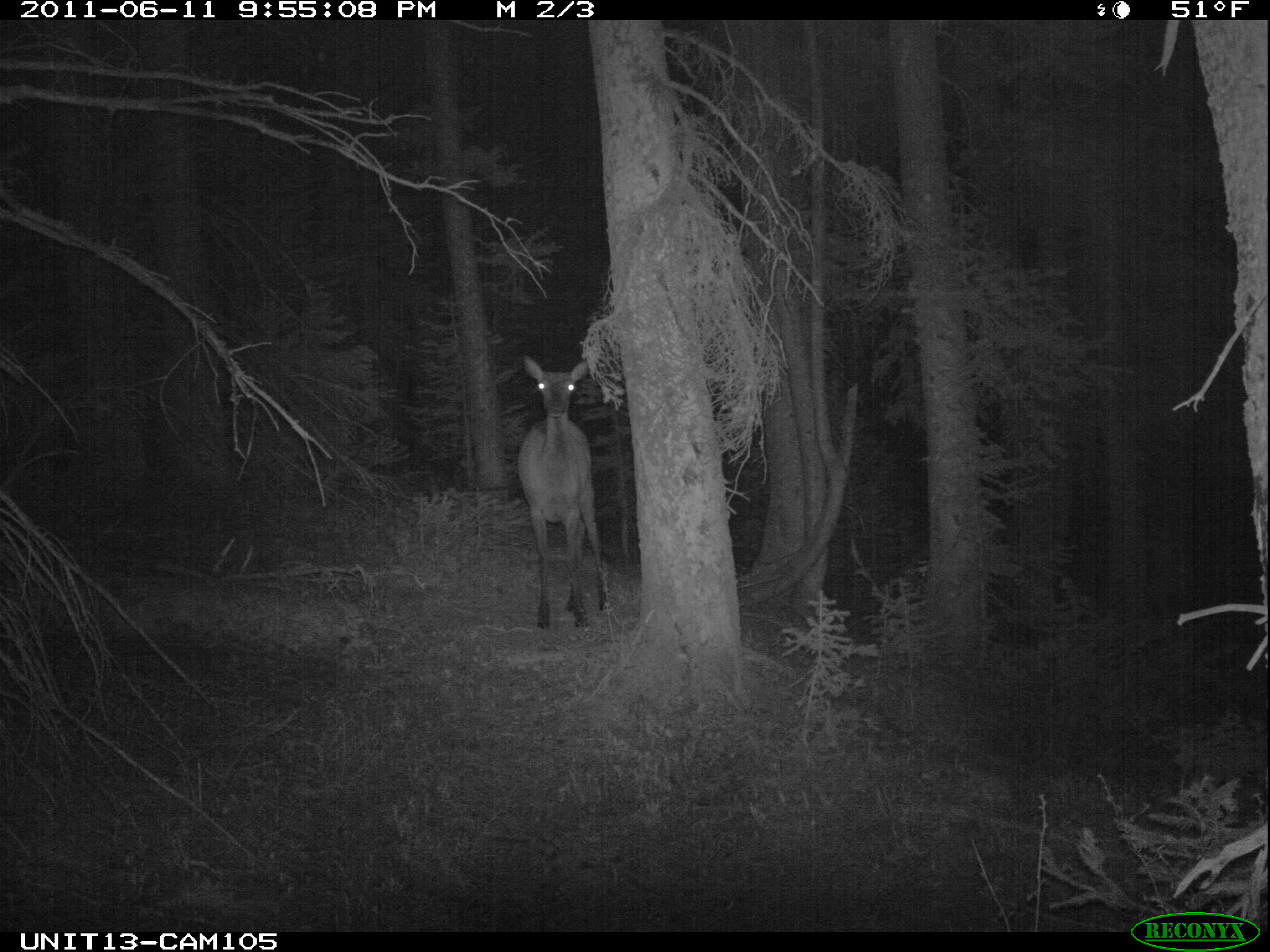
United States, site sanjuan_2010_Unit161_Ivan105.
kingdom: Animalia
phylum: Chordata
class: Mammalia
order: Artiodactyla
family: Cervidae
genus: Cervus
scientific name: Cervus elaphus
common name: red deer